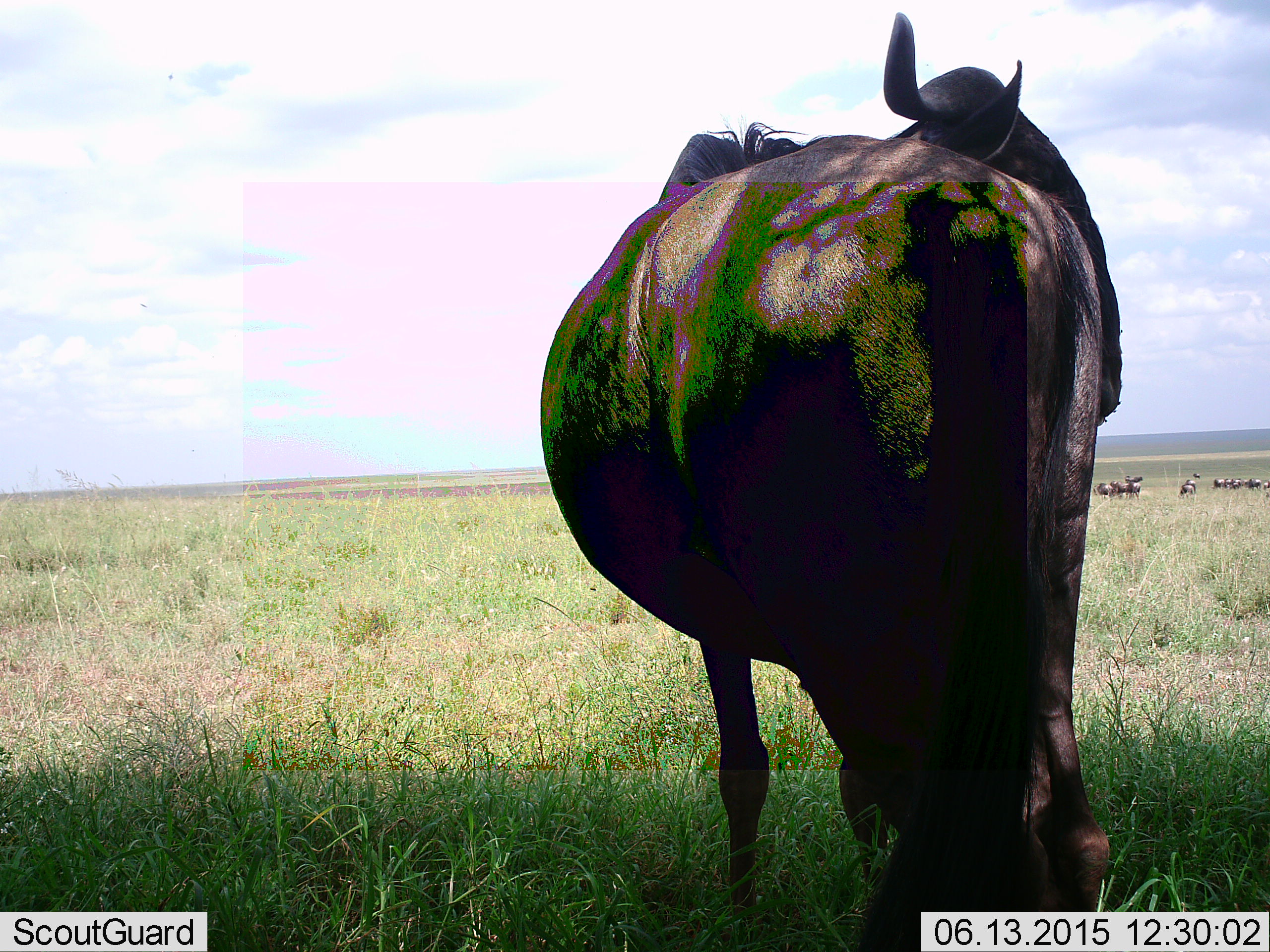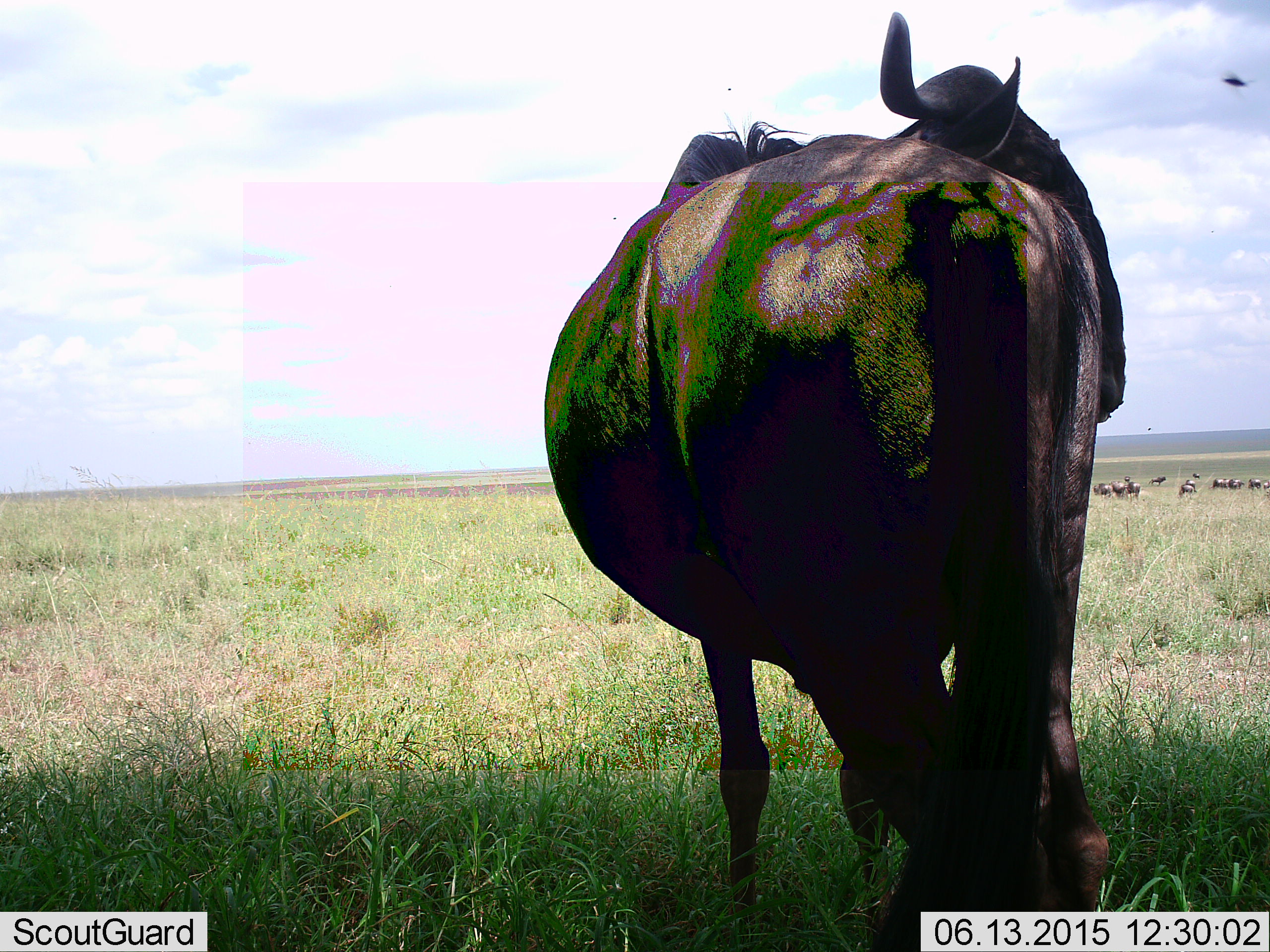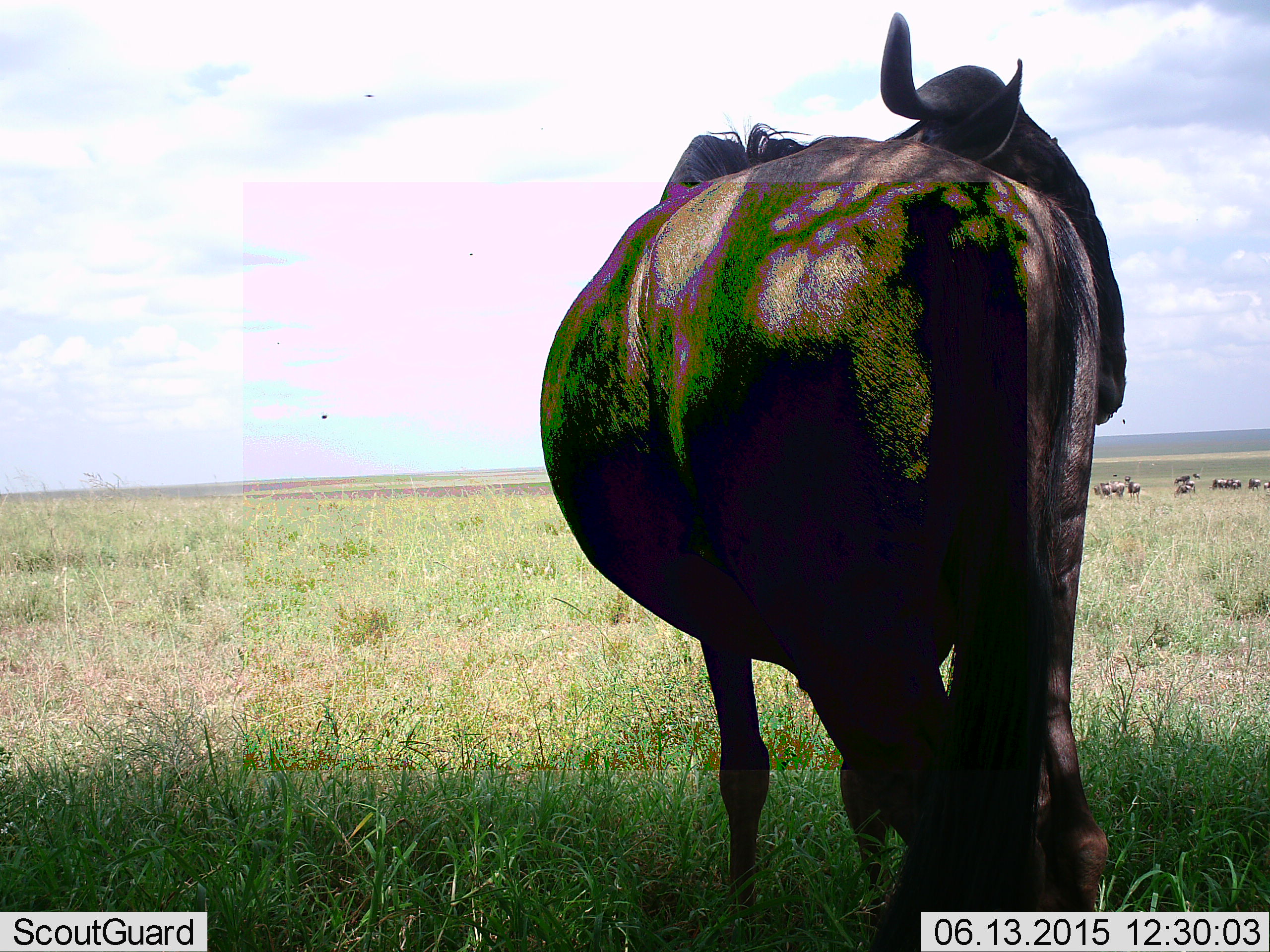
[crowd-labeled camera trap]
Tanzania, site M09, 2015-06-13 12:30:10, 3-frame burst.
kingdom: Animalia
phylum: Chordata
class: Mammalia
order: Artiodactyla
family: Bovidae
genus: Connochaetes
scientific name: Connochaetes taurinus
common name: blue wildebeest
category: wildebeest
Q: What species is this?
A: Wildebeest (blue wildebeest) (Connochaetes taurinus).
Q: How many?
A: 11-50.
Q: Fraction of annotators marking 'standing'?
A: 92%.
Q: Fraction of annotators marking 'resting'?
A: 0%.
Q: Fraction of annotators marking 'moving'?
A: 33%.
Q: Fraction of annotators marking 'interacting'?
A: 0%.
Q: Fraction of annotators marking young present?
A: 0%.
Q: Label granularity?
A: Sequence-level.